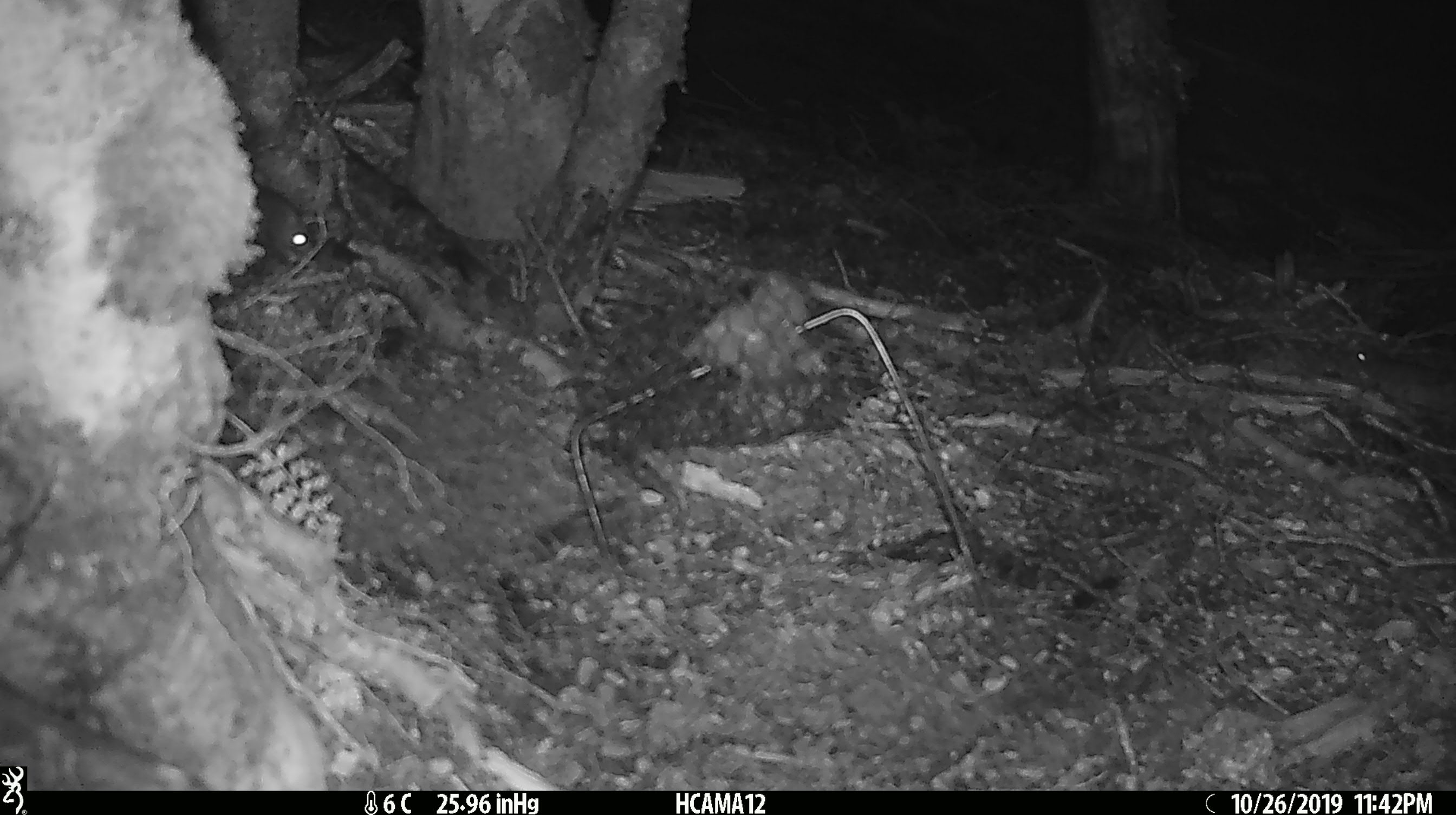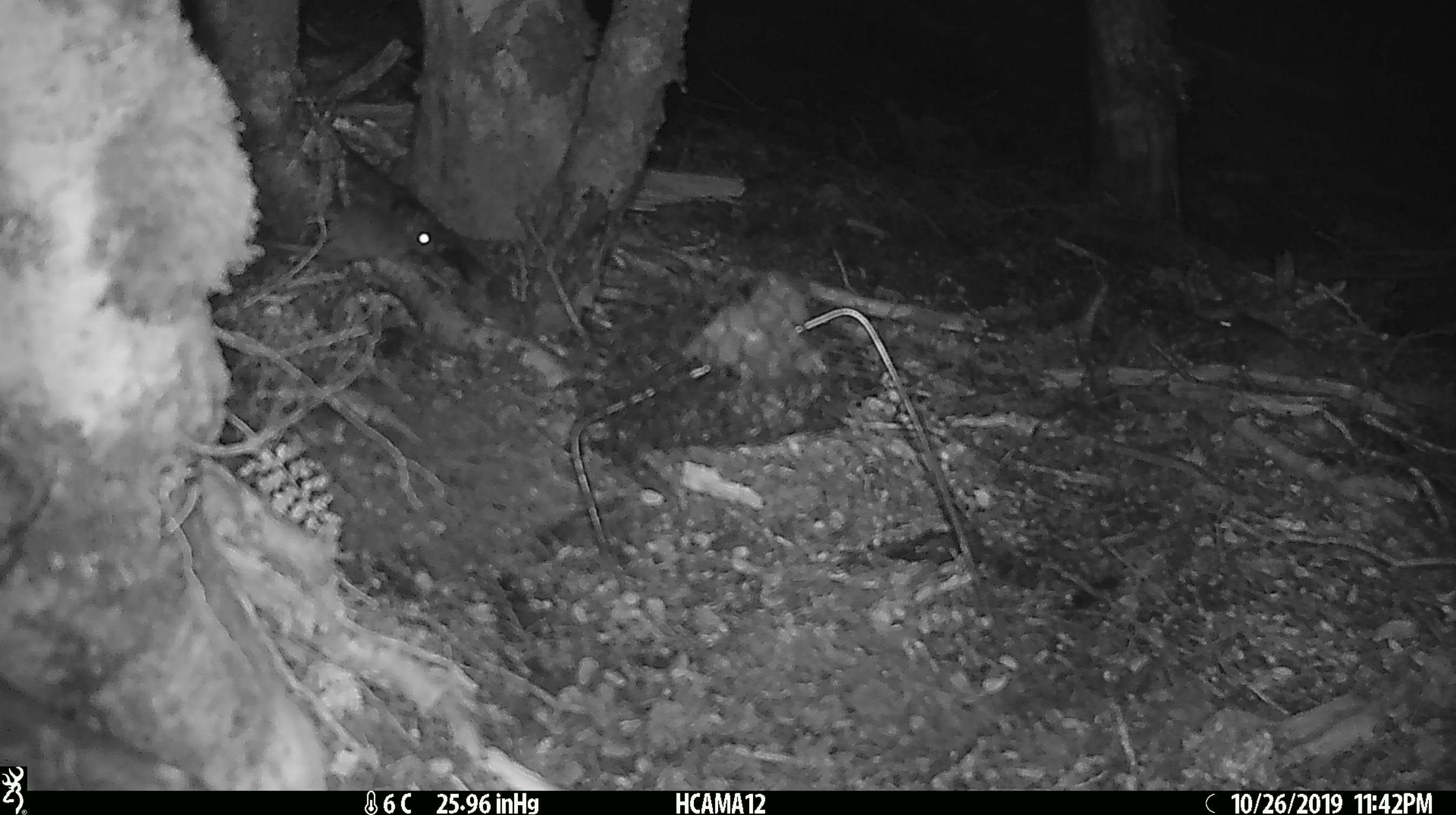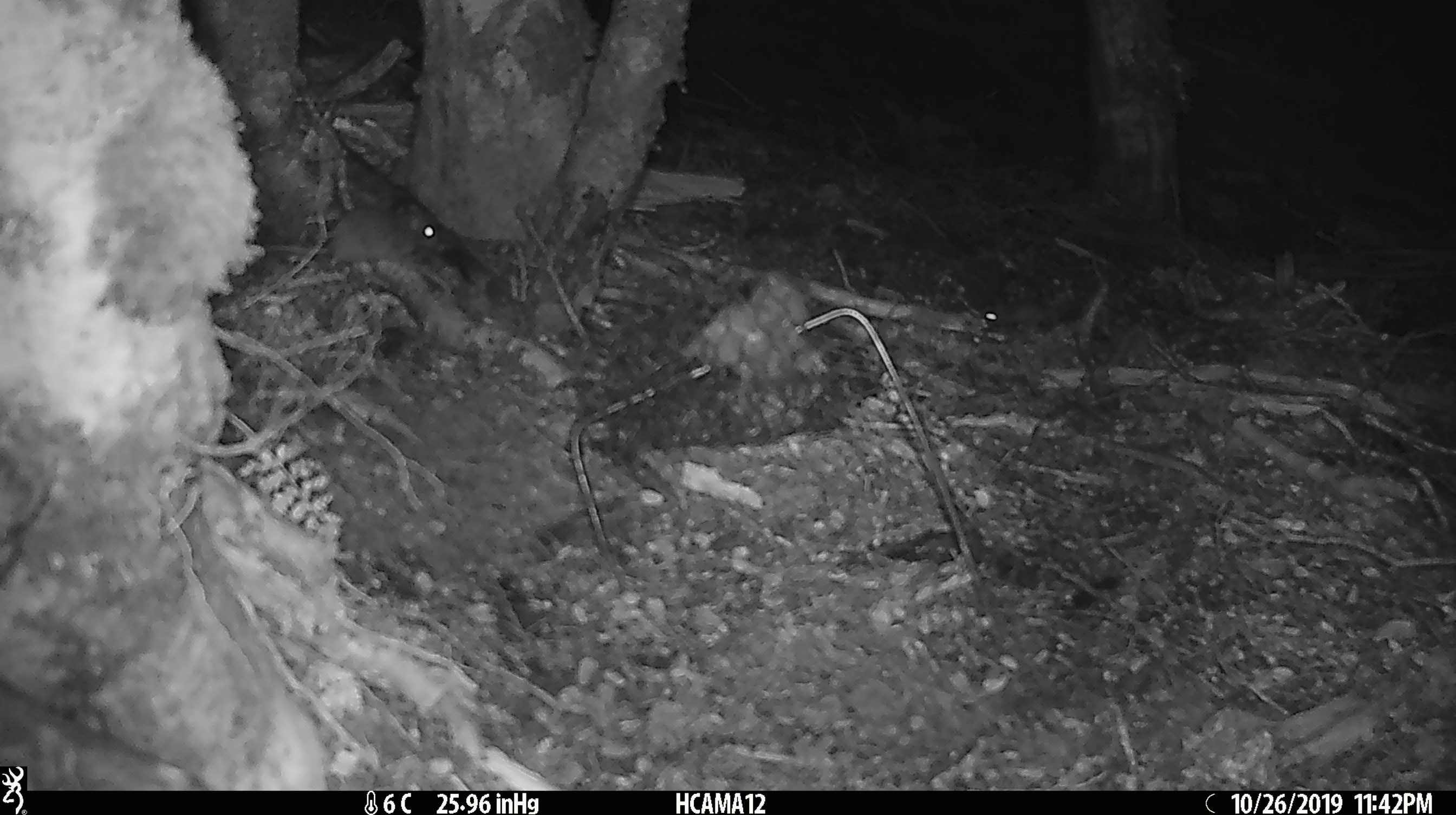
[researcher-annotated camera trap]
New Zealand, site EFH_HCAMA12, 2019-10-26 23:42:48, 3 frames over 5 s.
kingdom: Animalia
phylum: Chordata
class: Mammalia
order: Rodentia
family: Muridae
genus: Mus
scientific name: Mus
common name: mouse